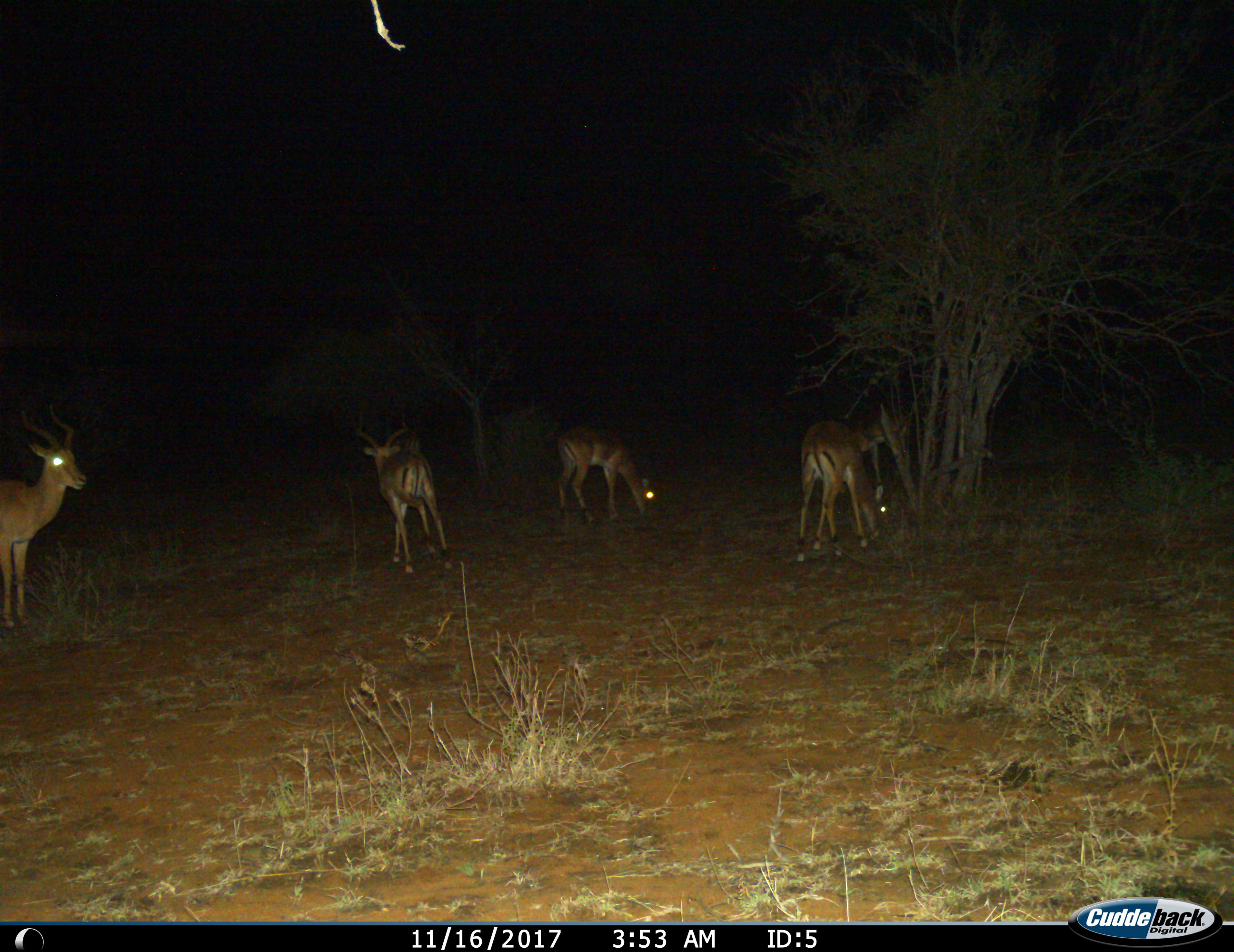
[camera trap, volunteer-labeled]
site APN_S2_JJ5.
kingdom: Animalia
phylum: Chordata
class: Mammalia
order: Artiodactyla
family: Bovidae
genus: Aepyceros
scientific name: Aepyceros melampus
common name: impala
Impala (Aepyceros melampus), count 4. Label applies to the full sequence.